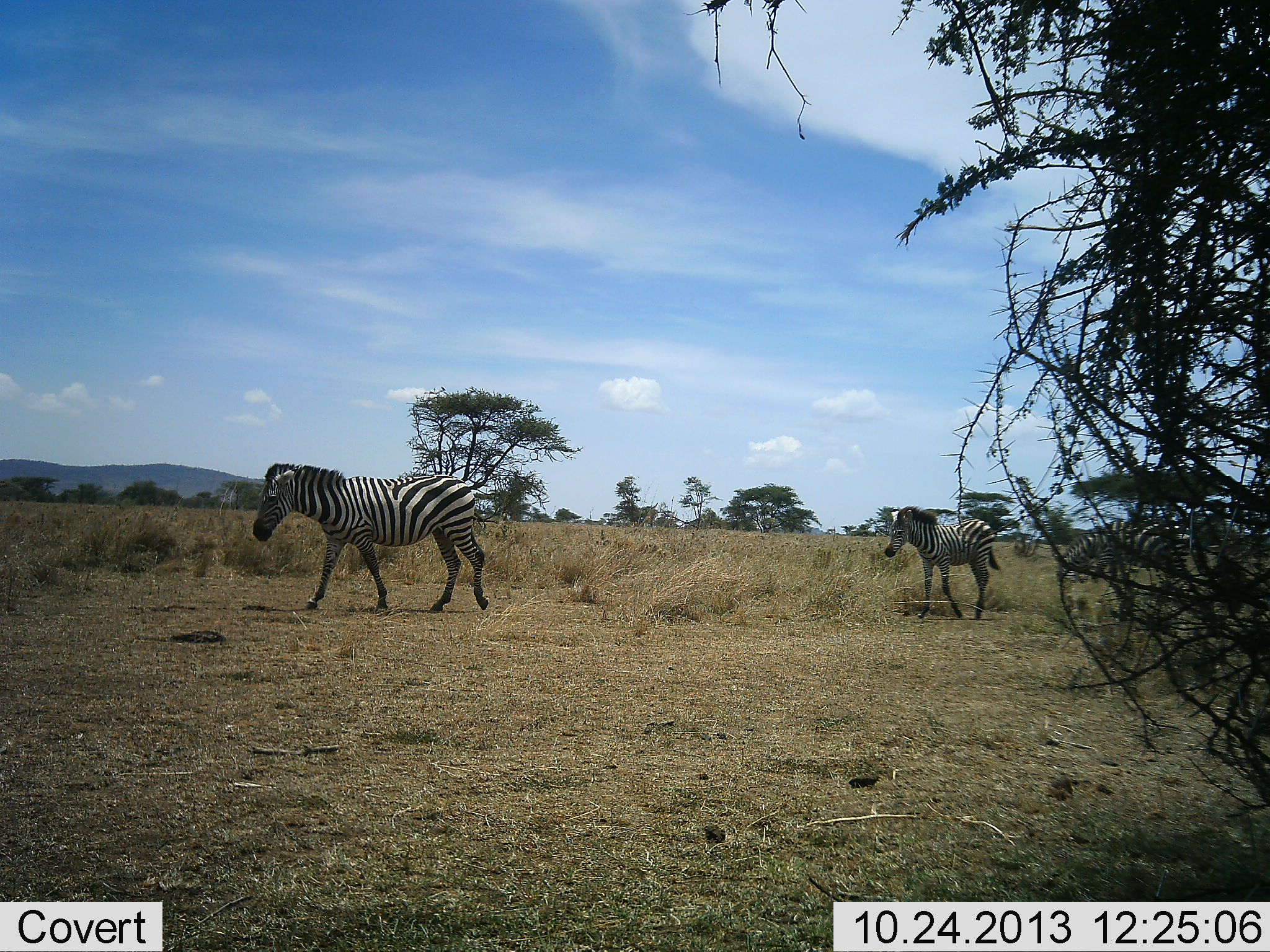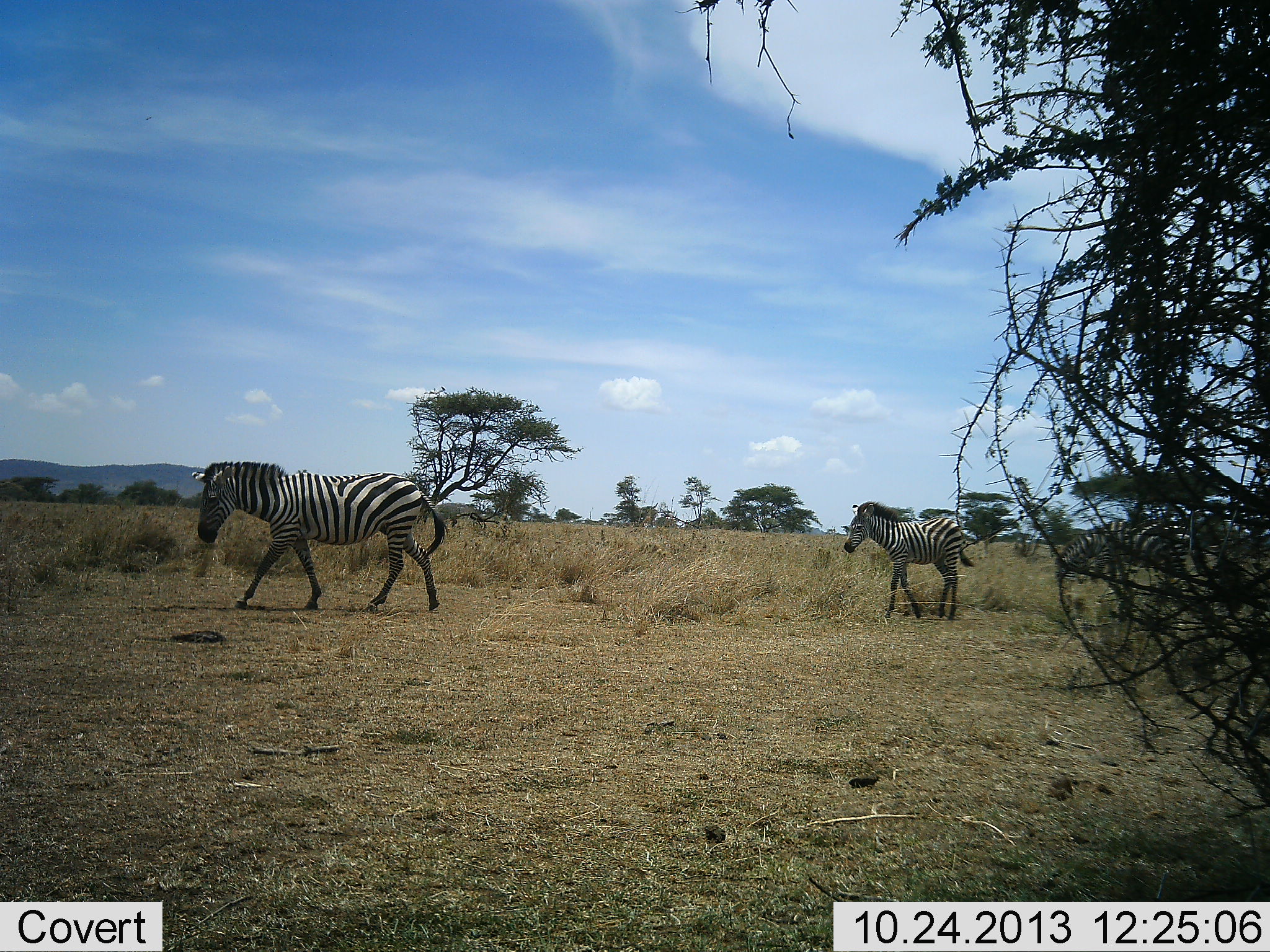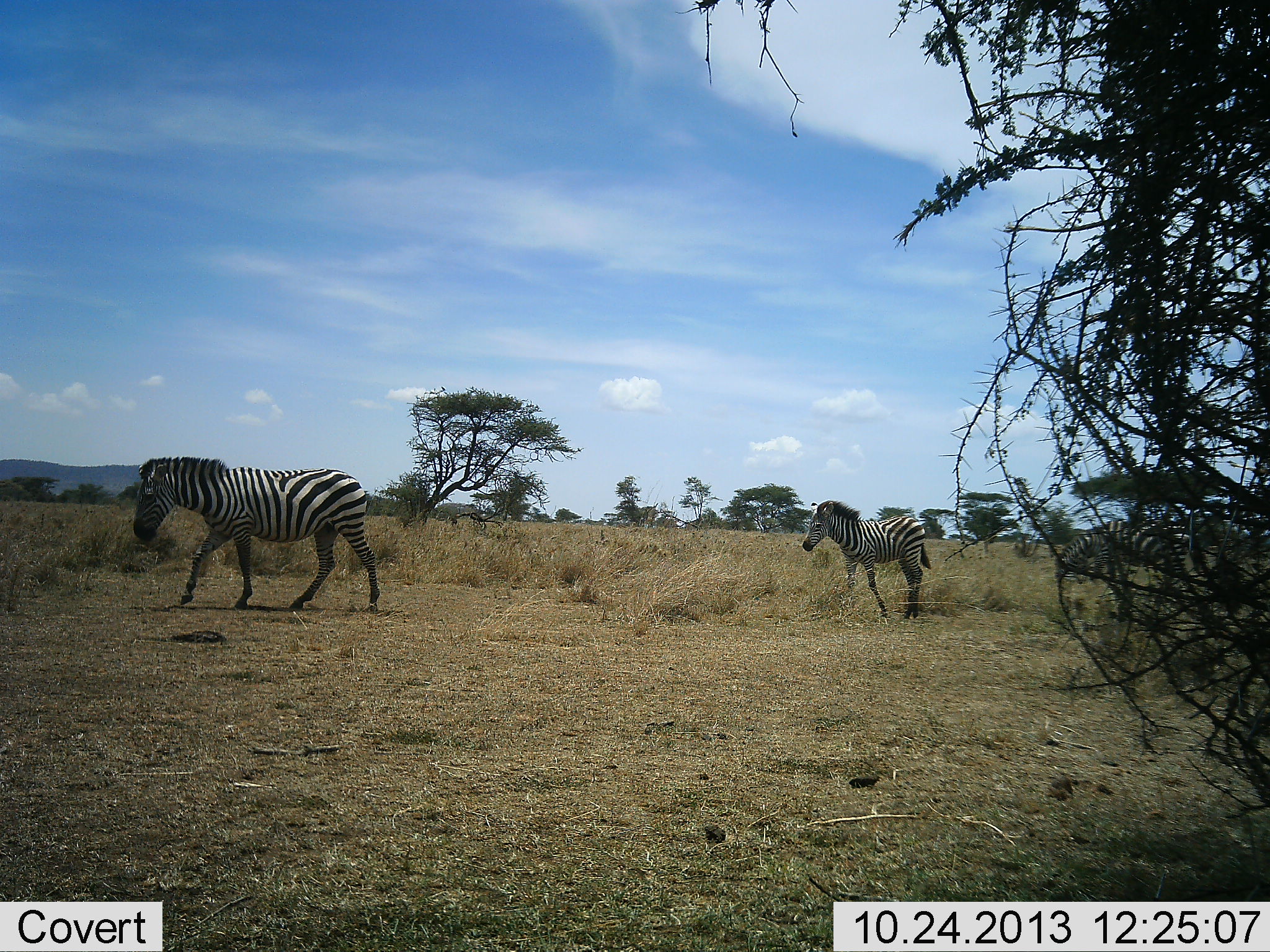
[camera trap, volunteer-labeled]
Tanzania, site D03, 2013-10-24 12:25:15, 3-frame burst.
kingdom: Animalia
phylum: Chordata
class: Mammalia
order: Perissodactyla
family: Equidae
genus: Equus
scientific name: Equus quagga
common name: plains zebra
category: zebra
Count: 2.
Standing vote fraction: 10%.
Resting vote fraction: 3%.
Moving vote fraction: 93%.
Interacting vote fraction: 0%.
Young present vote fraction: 23%.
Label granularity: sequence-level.